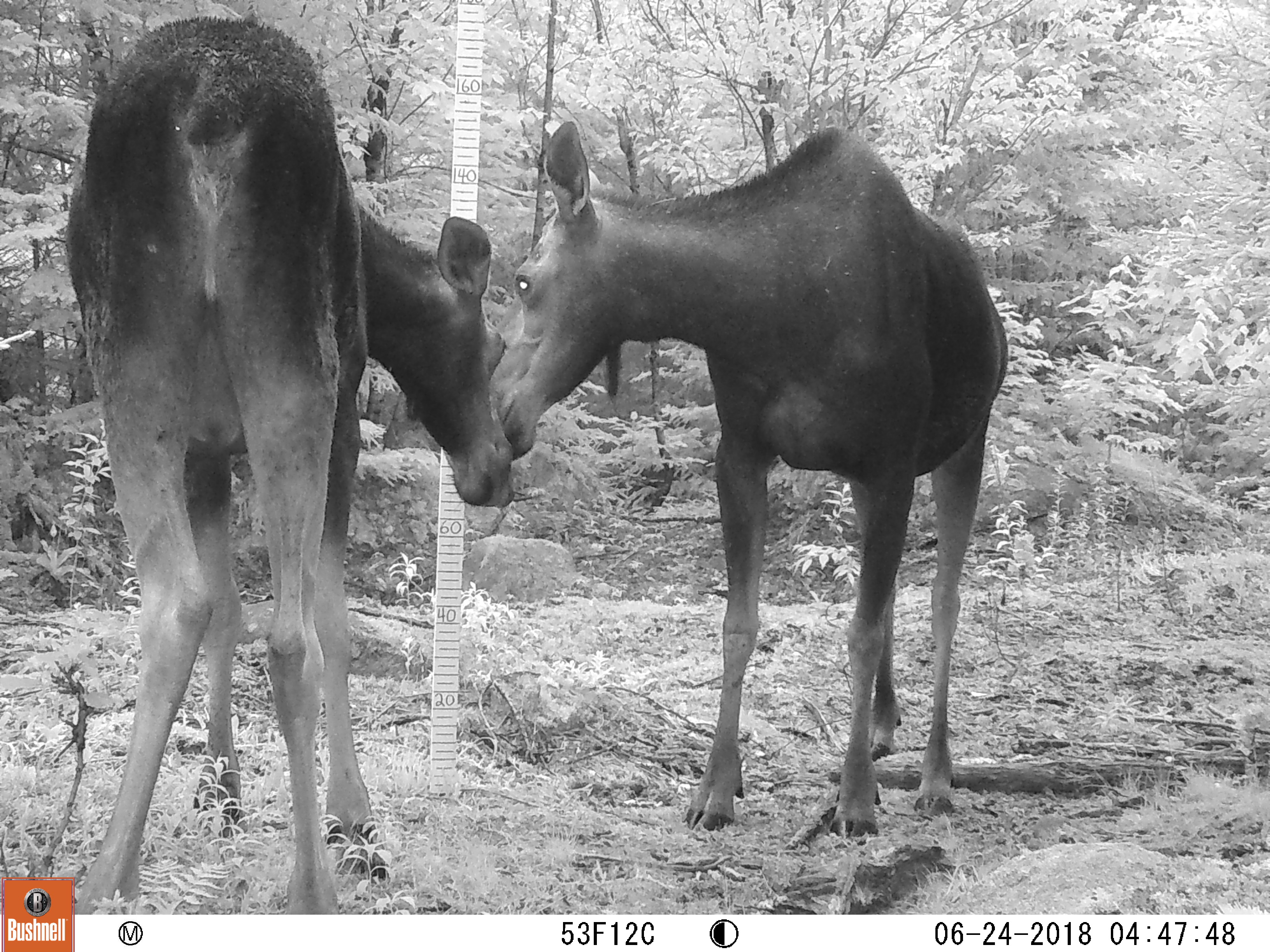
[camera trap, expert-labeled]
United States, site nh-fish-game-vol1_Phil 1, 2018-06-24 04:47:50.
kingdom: Animalia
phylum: Chordata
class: Mammalia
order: Artiodactyla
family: Cervidae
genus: Alces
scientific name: Alces alces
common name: moose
Moose (Alces alces).